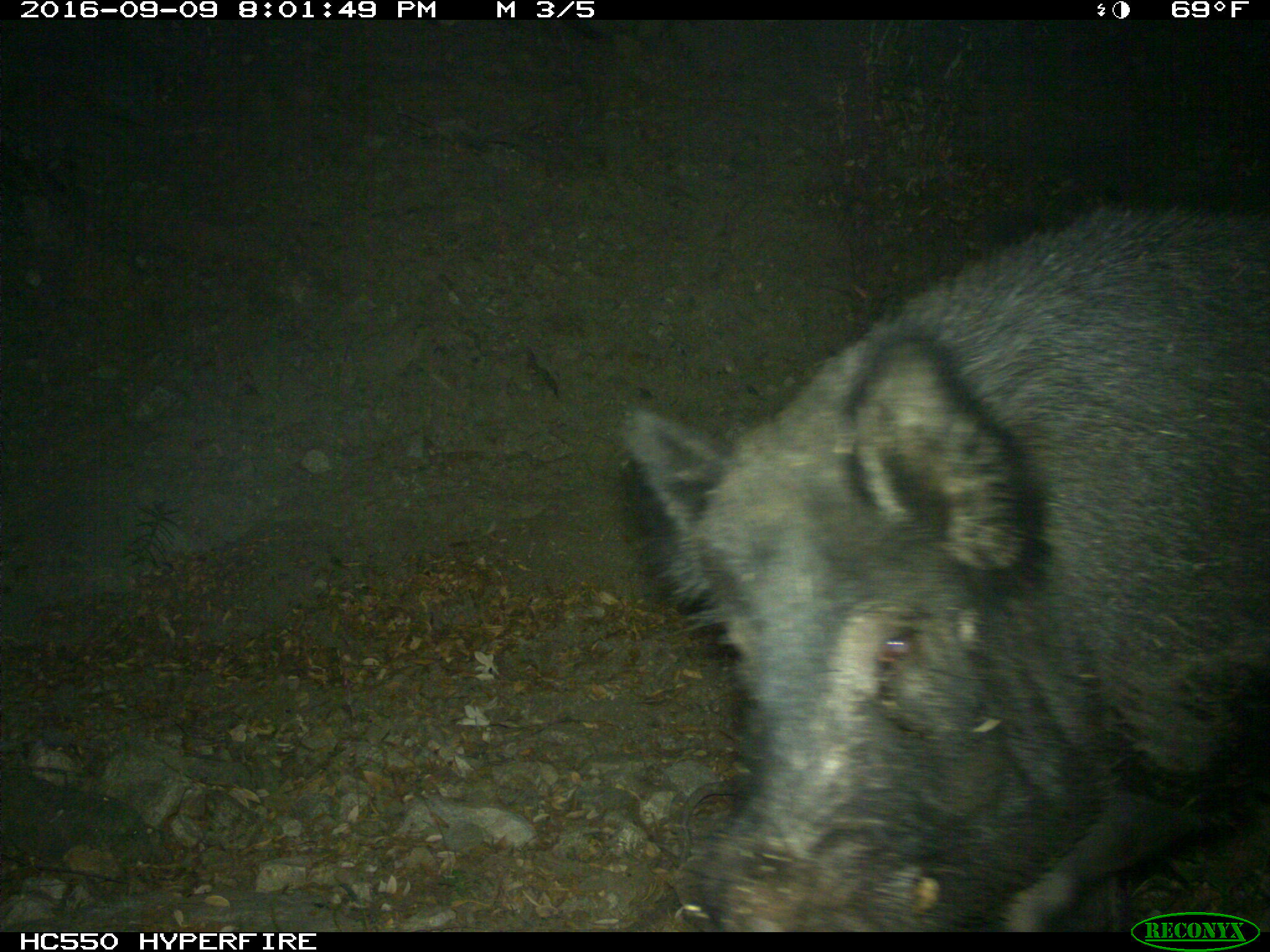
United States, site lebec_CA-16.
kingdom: Animalia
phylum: Chordata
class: Mammalia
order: Artiodactyla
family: Suidae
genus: Sus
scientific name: Sus scrofa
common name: wild boar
Sus scrofa (wild boar).